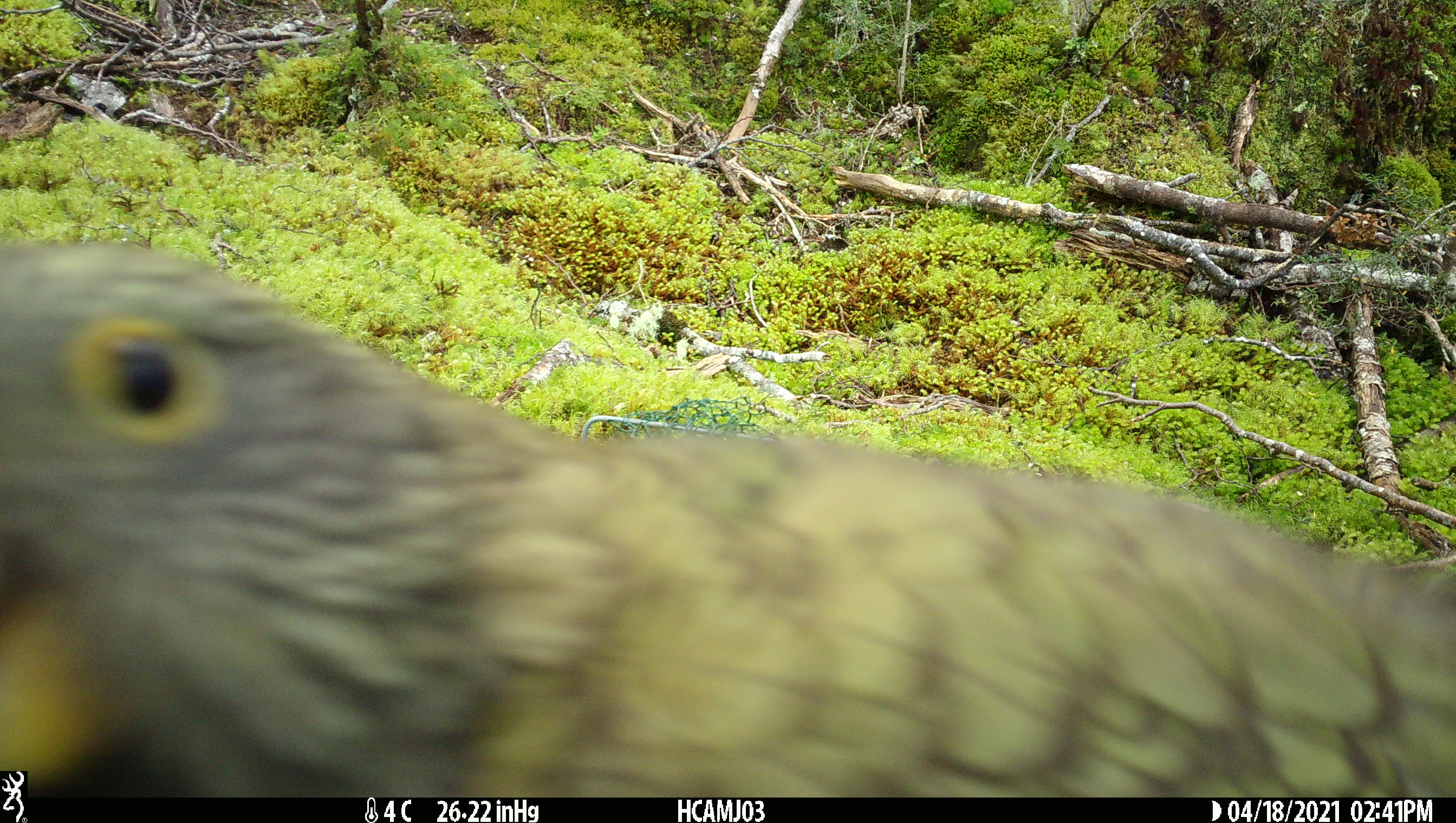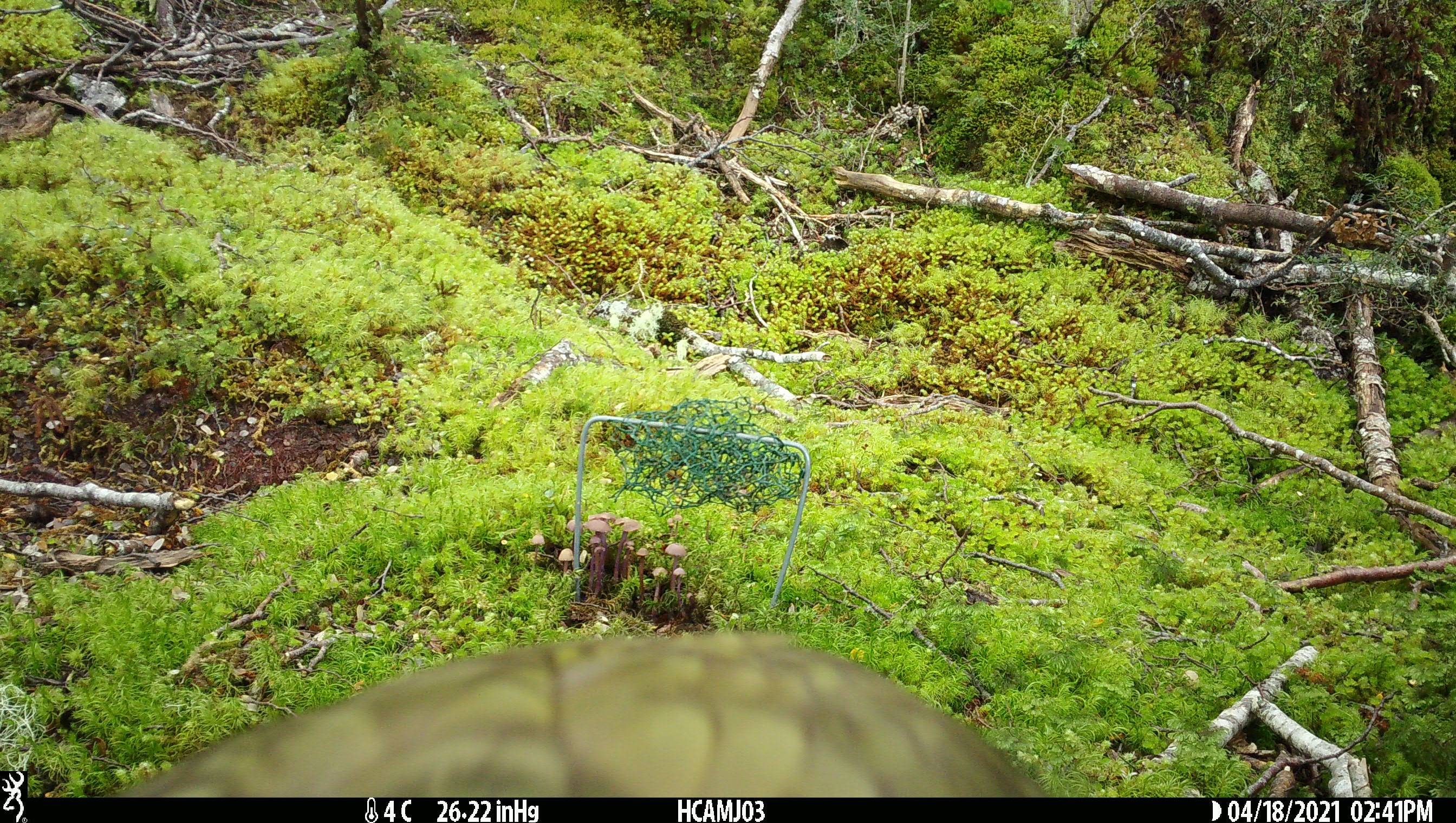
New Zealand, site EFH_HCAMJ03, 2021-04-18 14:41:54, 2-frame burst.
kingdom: Animalia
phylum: Chordata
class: Aves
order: Psittaciformes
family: Strigopidae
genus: Nestor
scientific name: Nestor notabilis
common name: kea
Kea (Nestor notabilis).